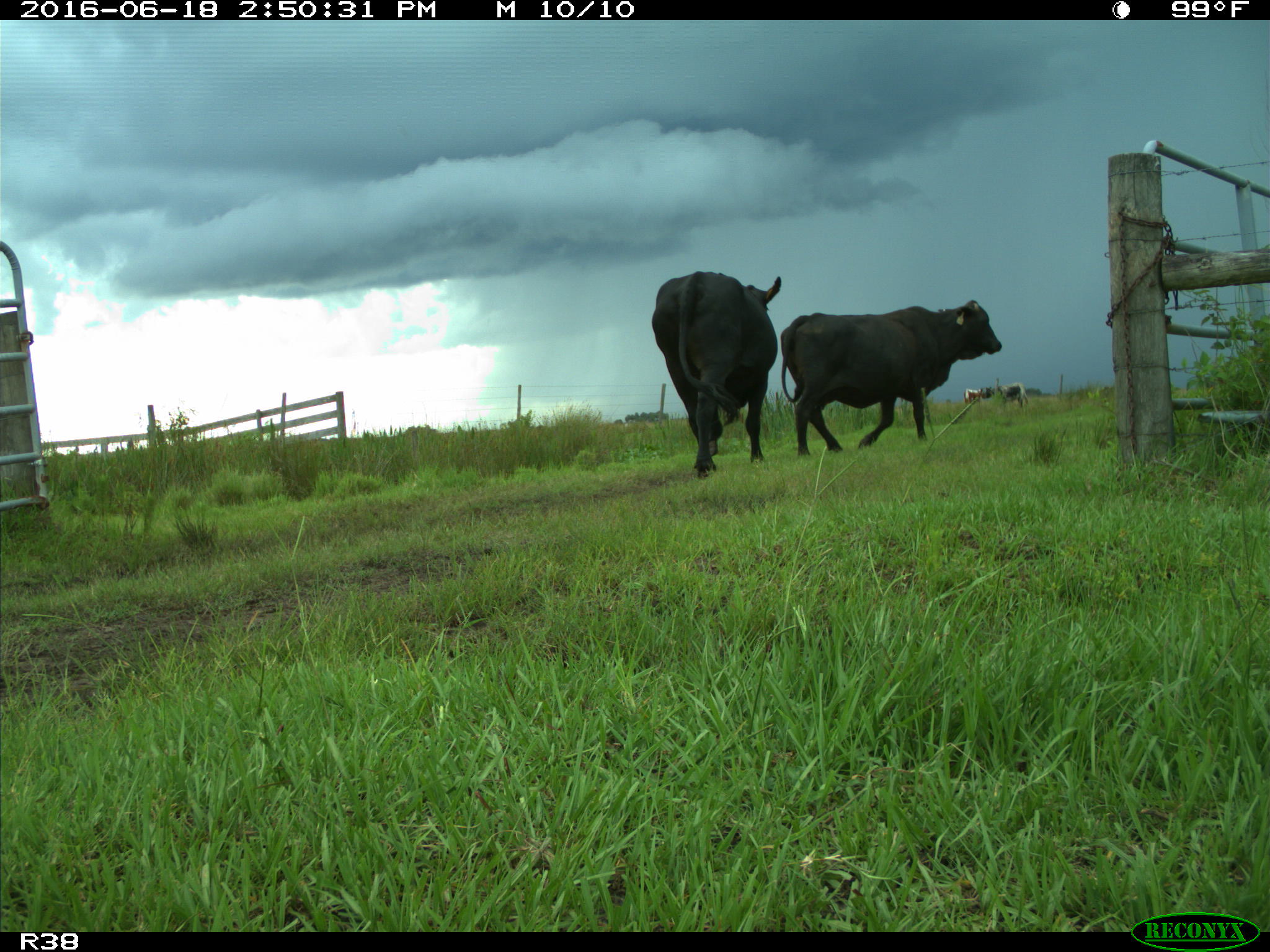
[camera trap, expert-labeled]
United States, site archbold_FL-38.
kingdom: Animalia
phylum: Chordata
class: Mammalia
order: Artiodactyla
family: Bovidae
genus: Bos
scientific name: Bos taurus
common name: domestic cow